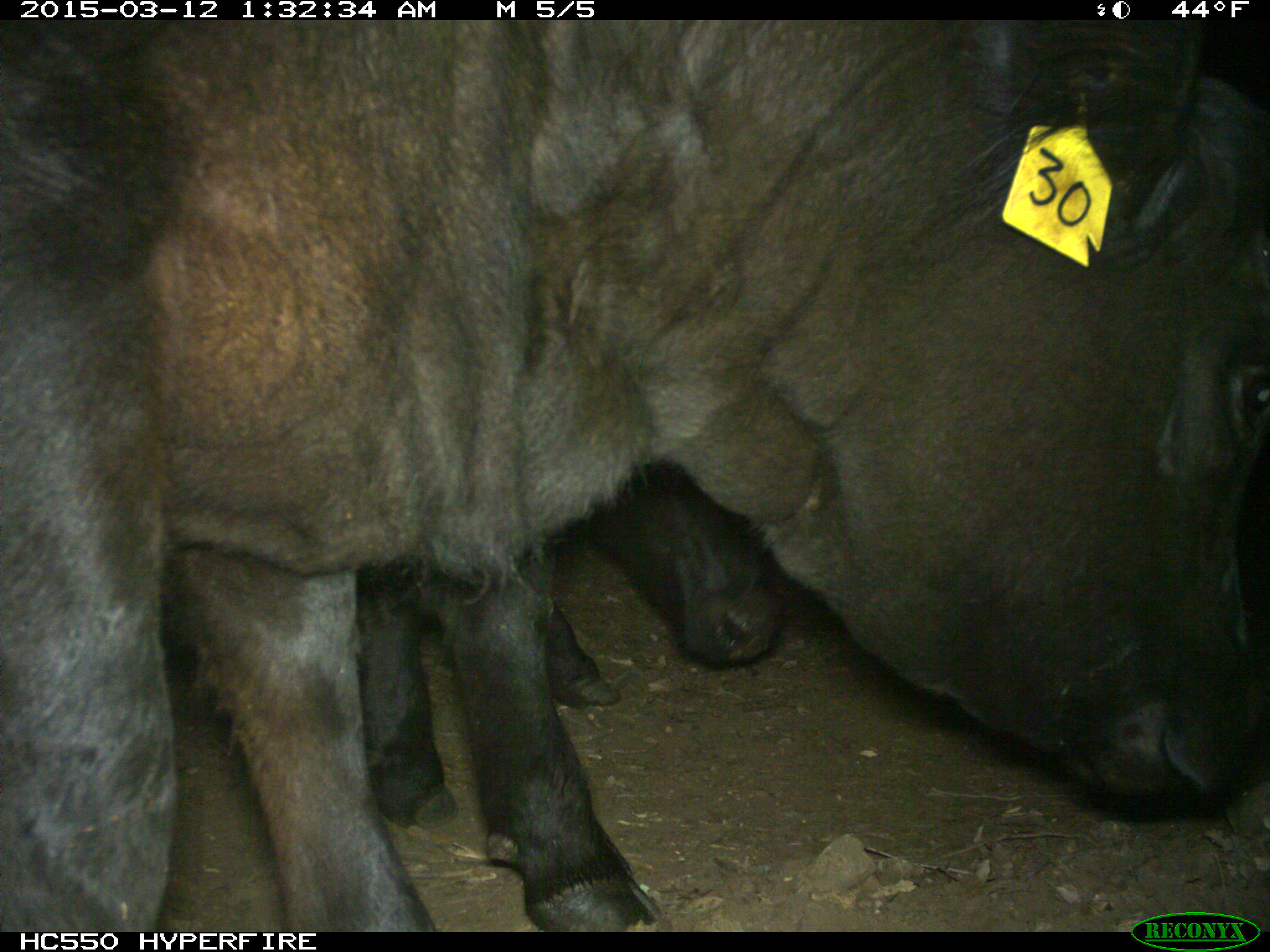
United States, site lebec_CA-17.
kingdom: Animalia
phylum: Chordata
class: Mammalia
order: Artiodactyla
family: Bovidae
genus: Bos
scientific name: Bos taurus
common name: domestic cow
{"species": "Bos taurus (domestic cow)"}